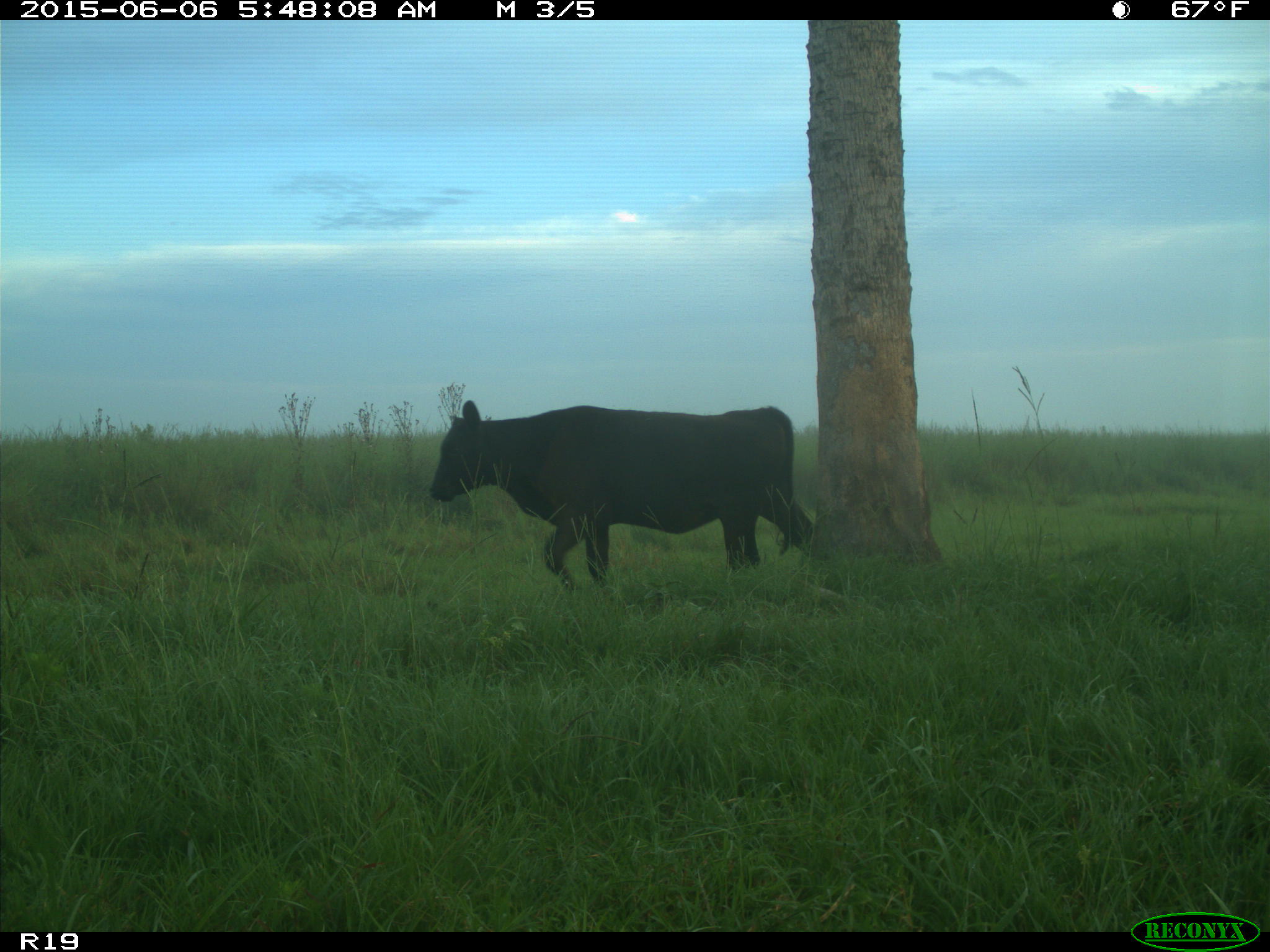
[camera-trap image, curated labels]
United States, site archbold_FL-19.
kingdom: Animalia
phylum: Chordata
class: Mammalia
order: Artiodactyla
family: Bovidae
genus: Bos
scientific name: Bos taurus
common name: domestic cow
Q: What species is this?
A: Bos taurus (domestic cow).